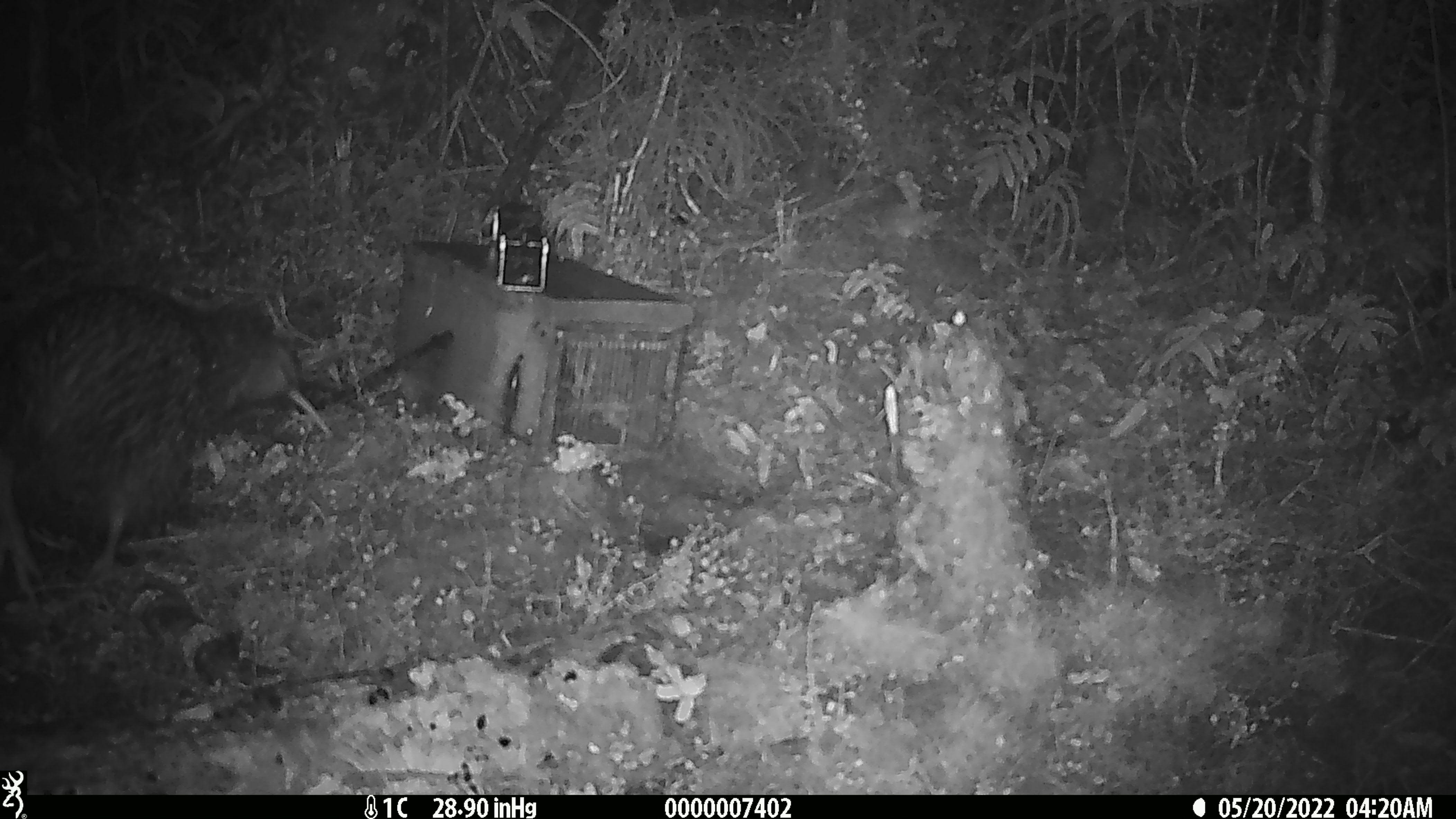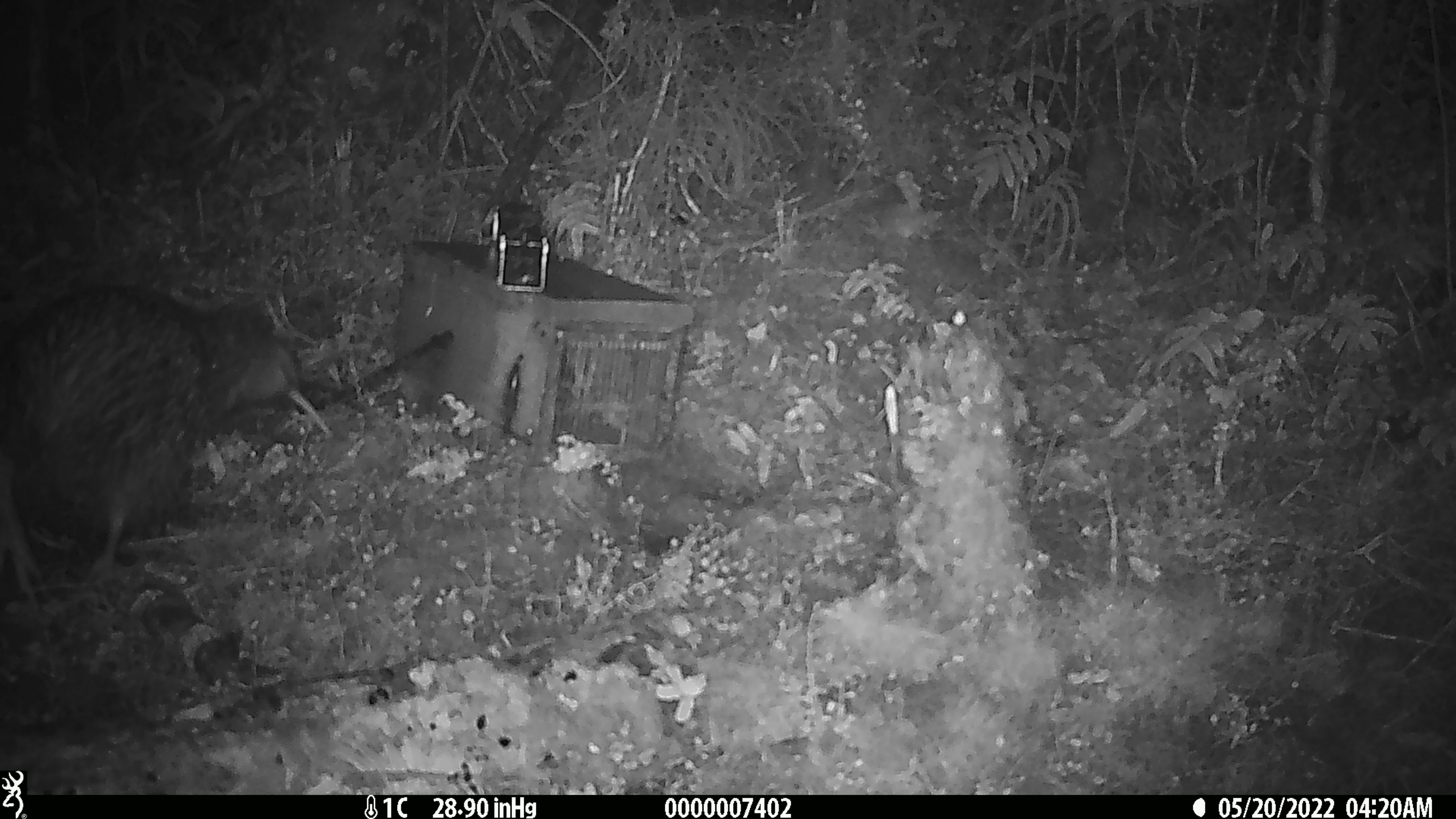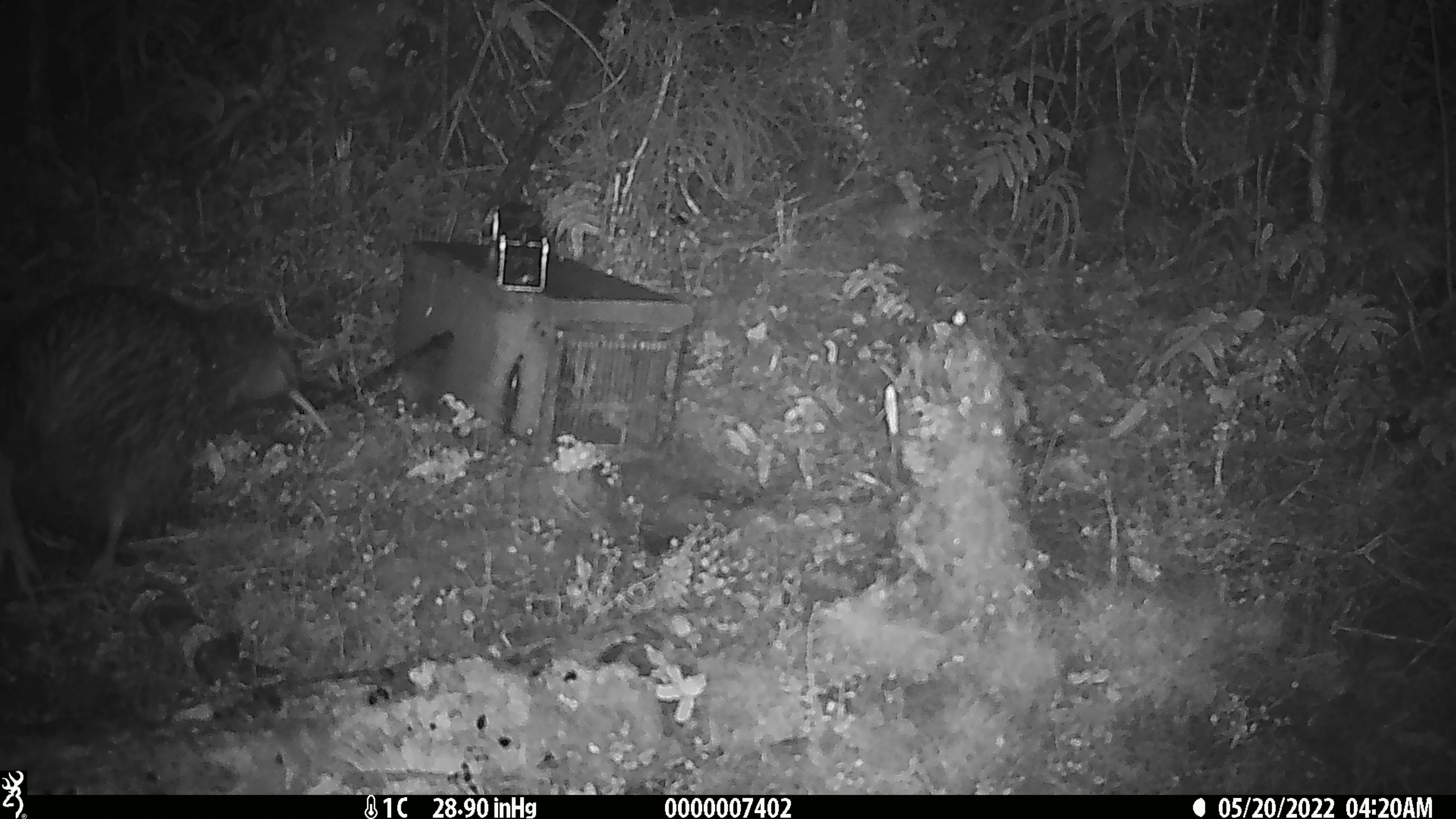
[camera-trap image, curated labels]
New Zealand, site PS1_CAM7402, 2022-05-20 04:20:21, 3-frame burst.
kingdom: Animalia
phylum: Chordata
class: Aves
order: Apterygiformes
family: Apterygidae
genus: Apteryx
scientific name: Apteryx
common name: kiwi